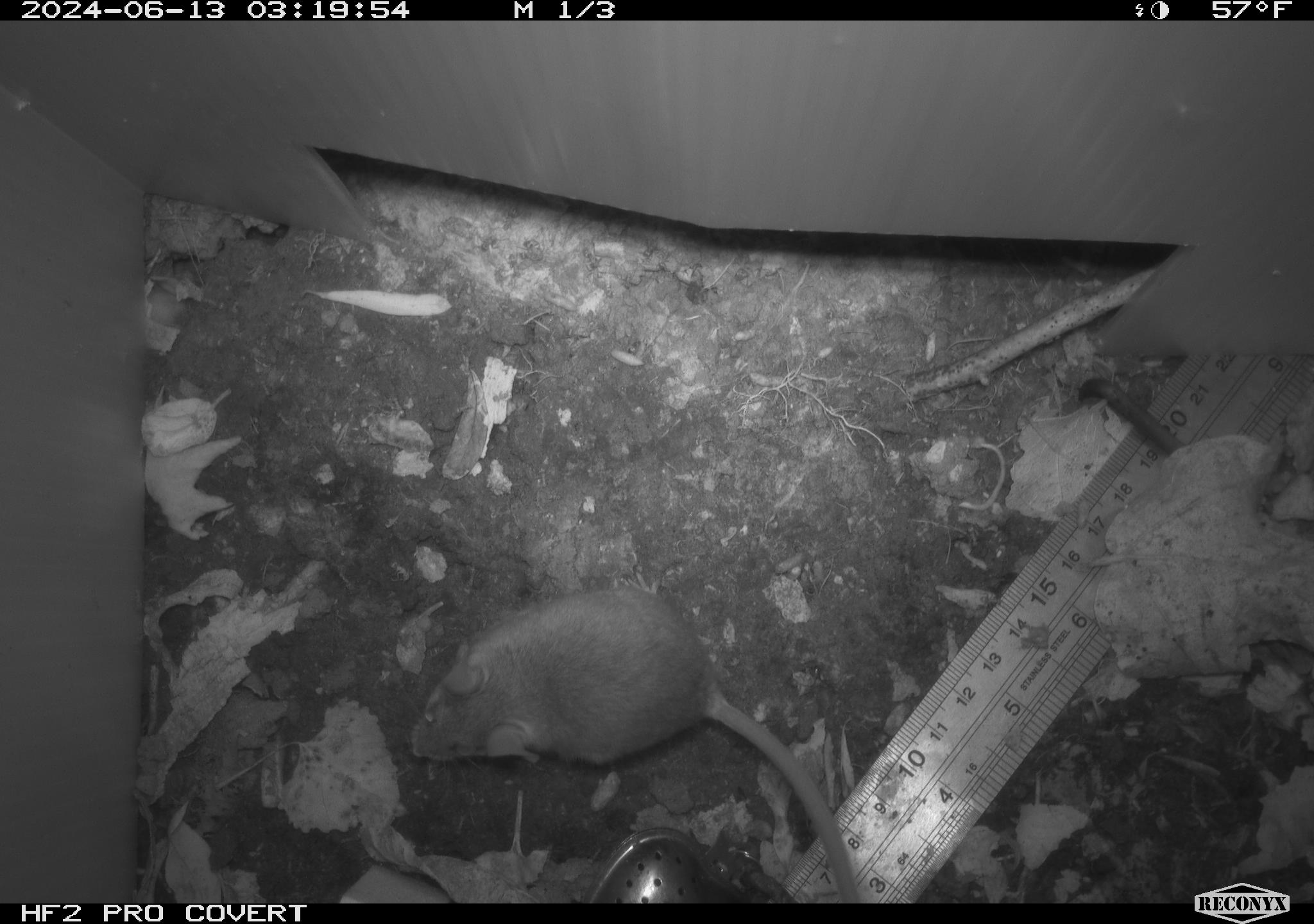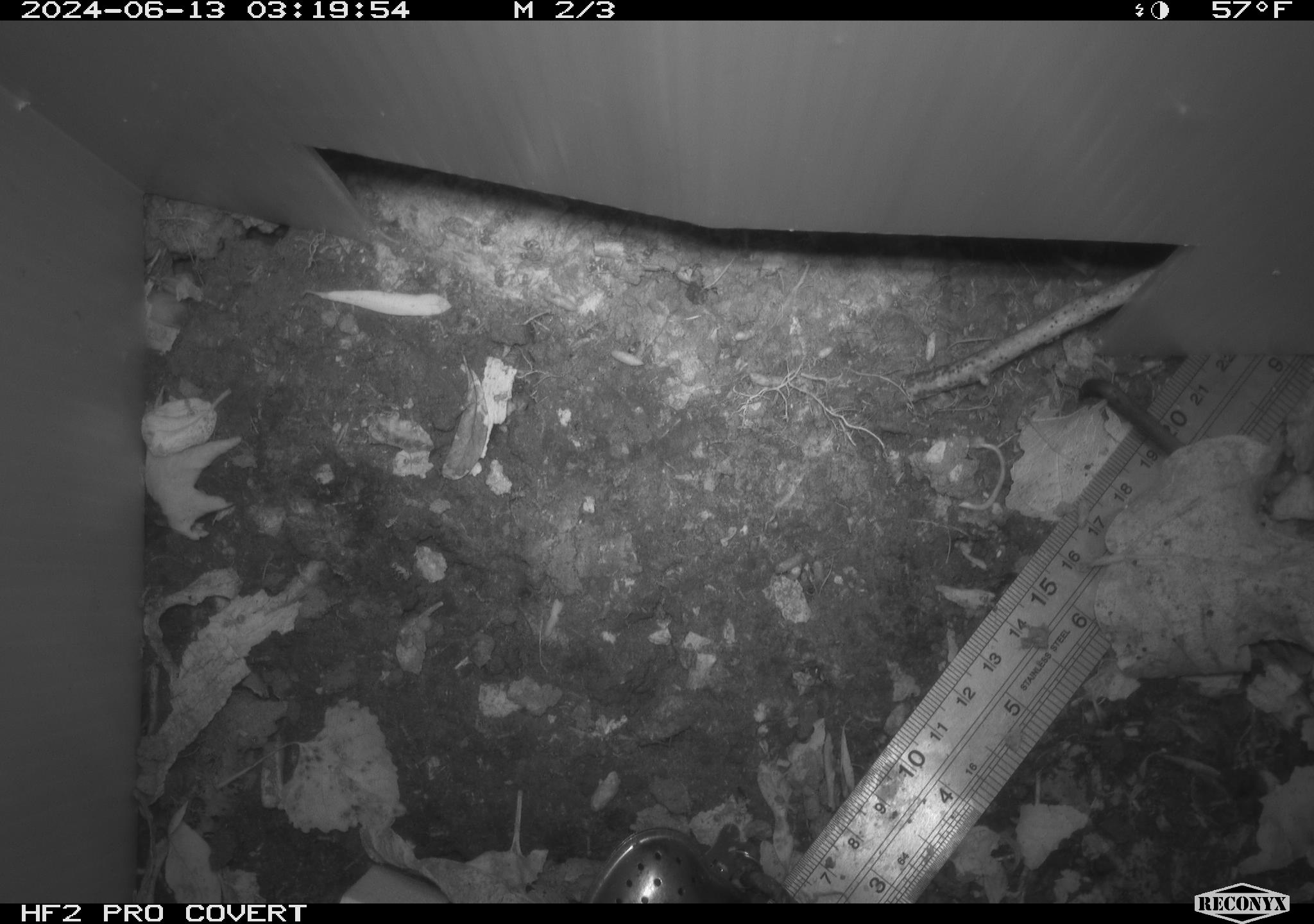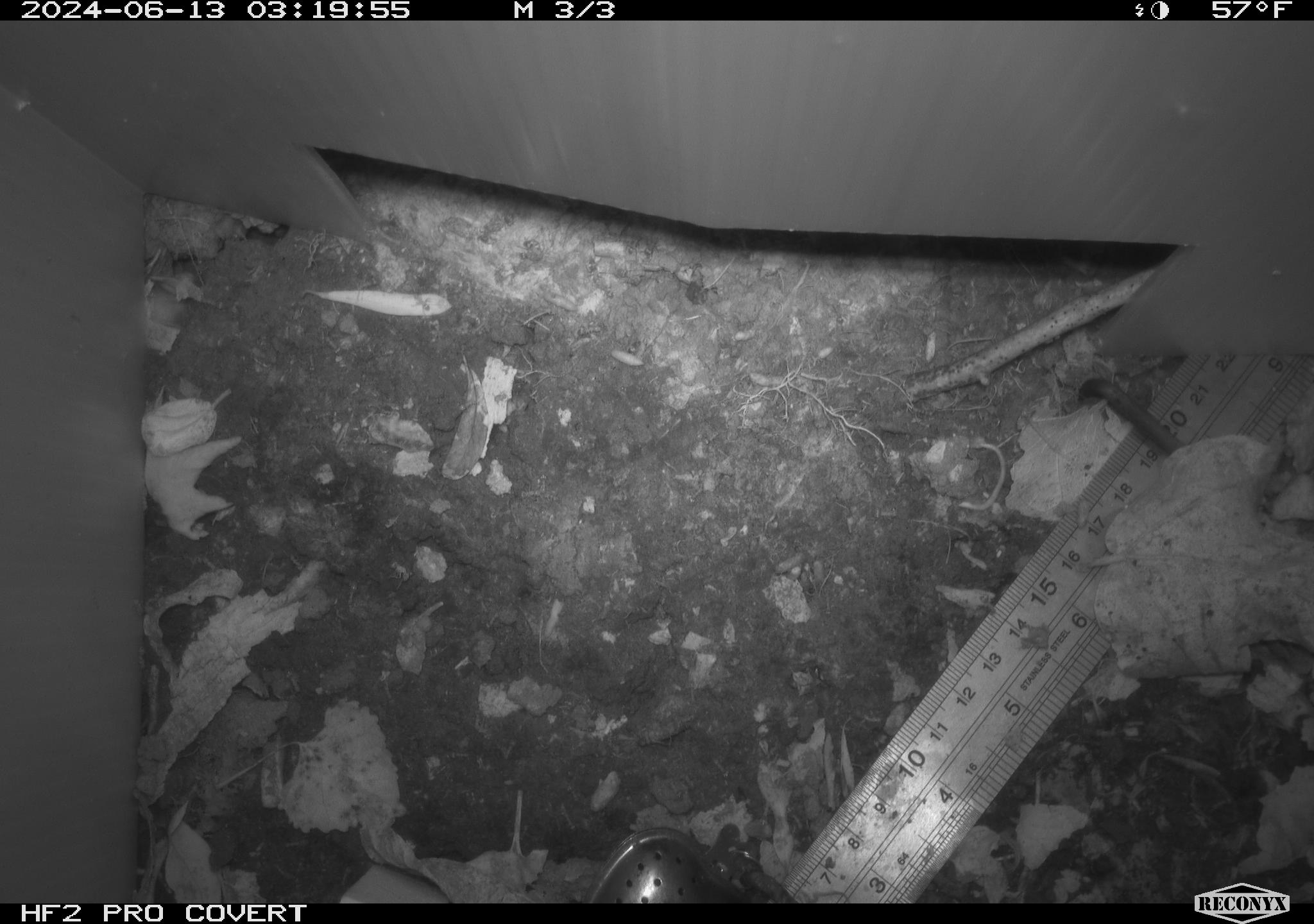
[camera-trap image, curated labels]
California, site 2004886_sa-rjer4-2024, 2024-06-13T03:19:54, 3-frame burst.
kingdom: Animalia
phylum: Chordata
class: Mammalia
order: Rodentia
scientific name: Rodentia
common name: mouse species